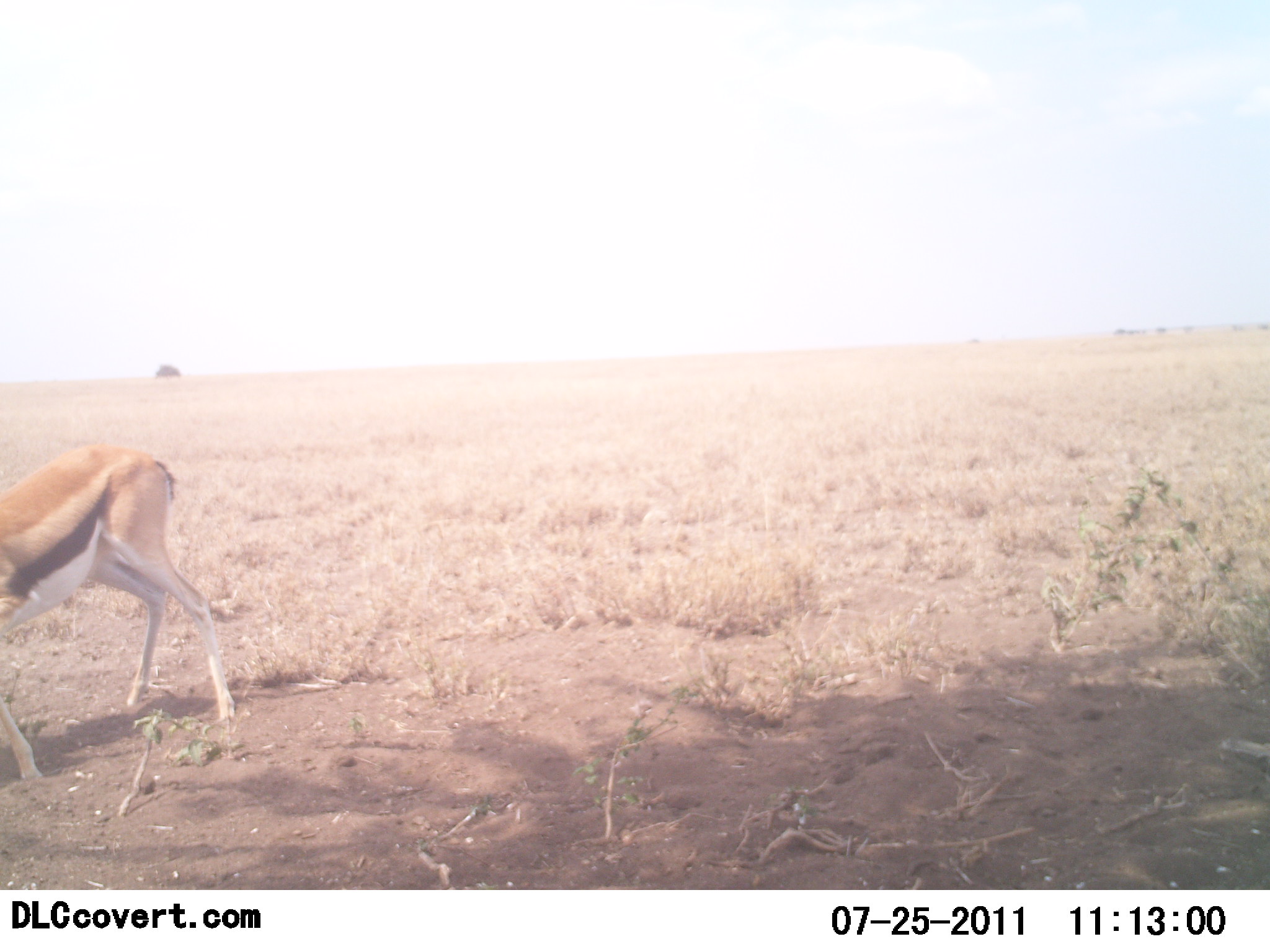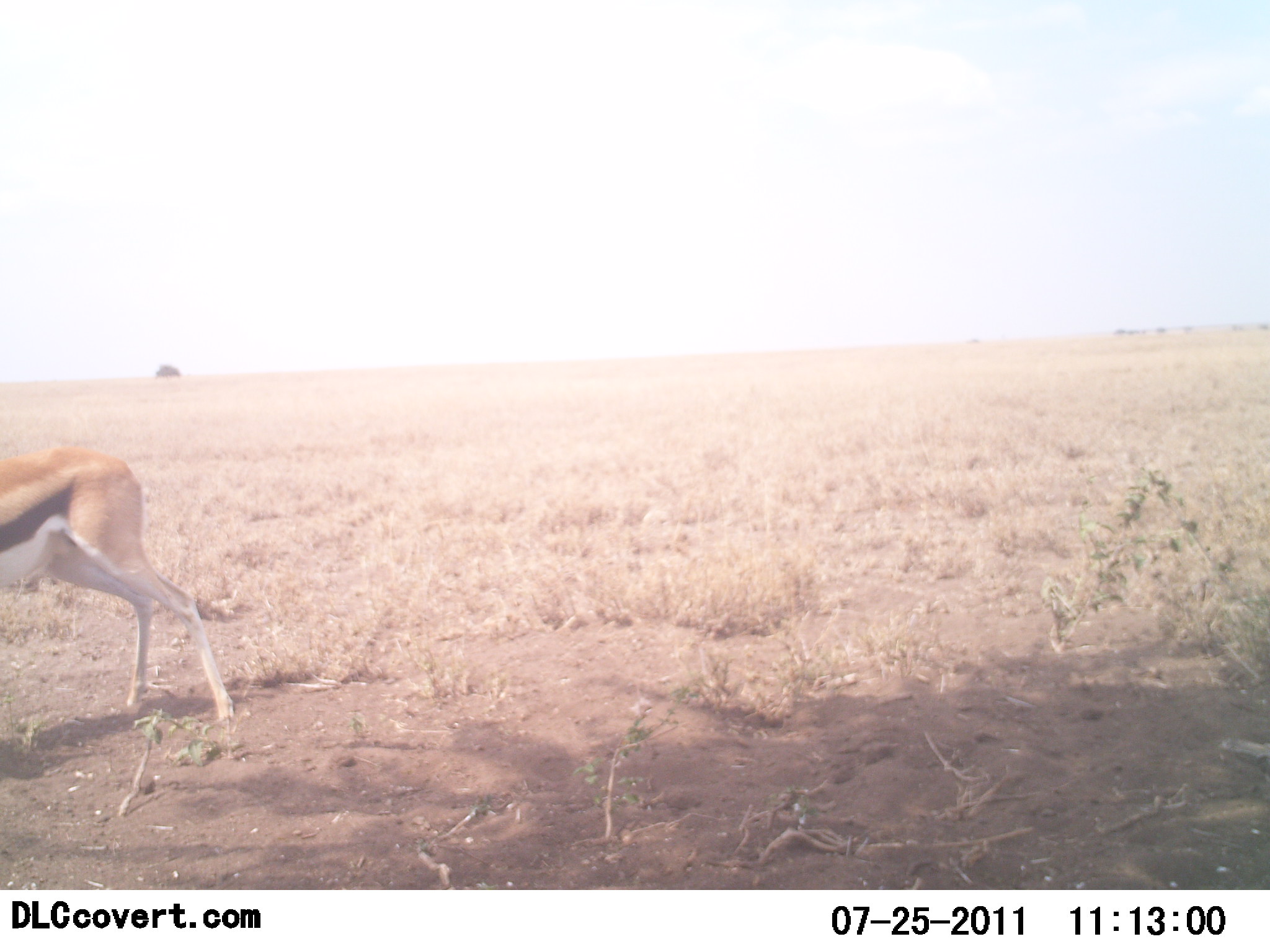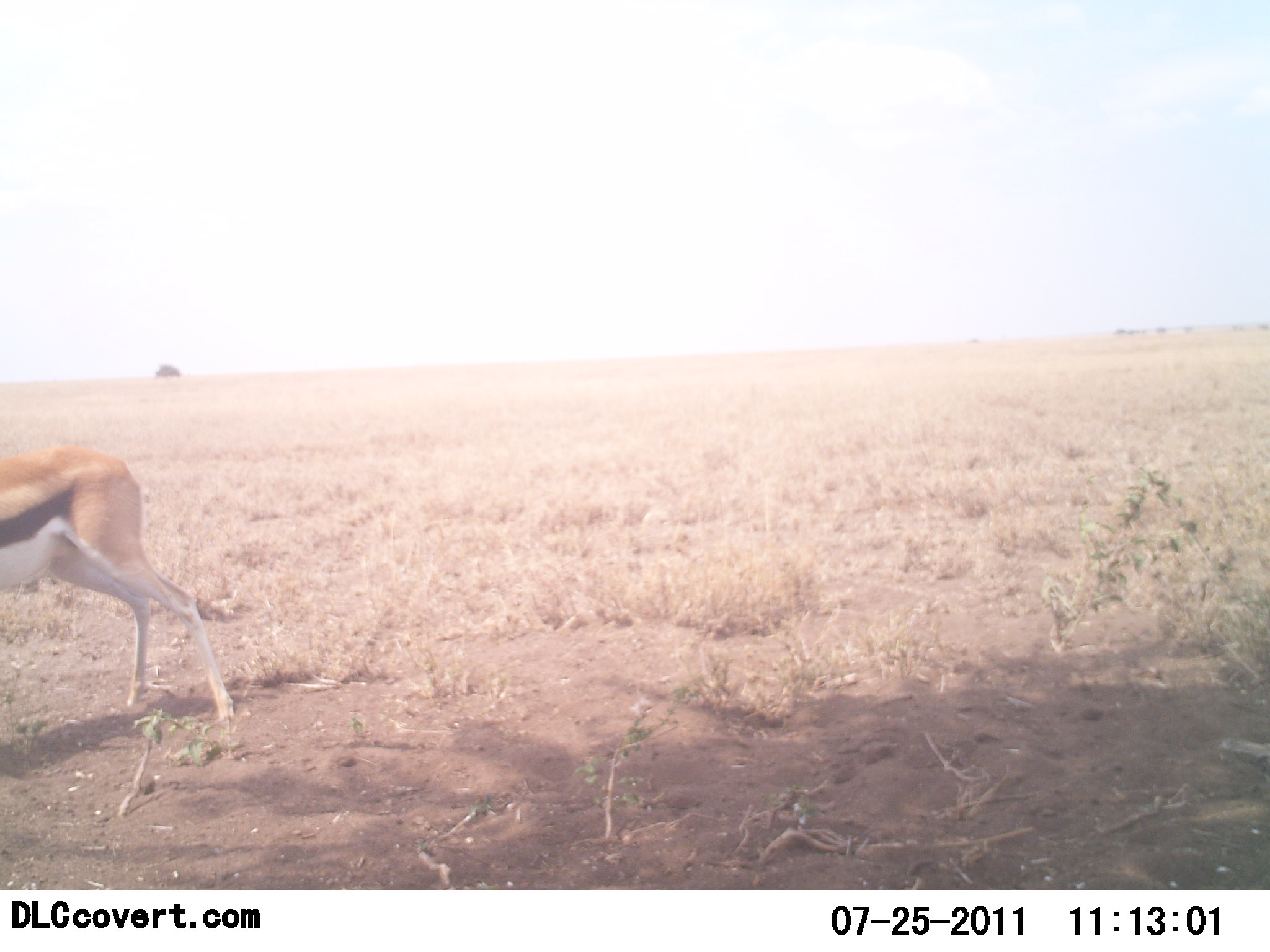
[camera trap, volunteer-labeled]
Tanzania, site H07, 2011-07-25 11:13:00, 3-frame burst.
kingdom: Animalia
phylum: Chordata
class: Mammalia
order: Artiodactyla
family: Bovidae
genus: Eudorcas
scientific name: Eudorcas thomsonii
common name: thomson's gazelle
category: gazellethomsons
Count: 1.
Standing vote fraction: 36%.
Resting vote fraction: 0%.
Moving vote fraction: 36%.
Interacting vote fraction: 0%.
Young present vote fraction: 0%.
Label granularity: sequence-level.